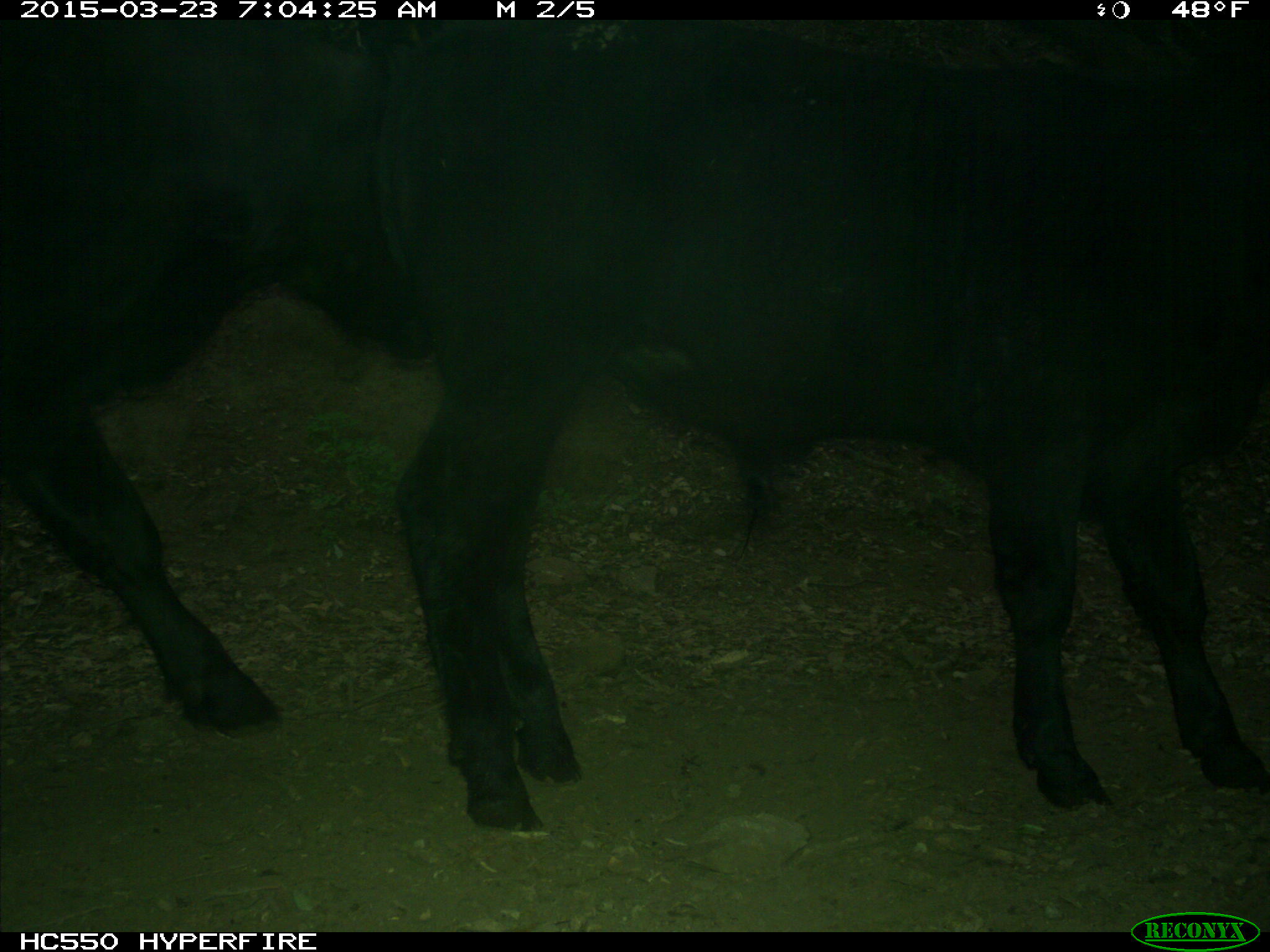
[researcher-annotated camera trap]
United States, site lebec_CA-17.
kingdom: Animalia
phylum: Chordata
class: Mammalia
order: Artiodactyla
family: Bovidae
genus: Bos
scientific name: Bos taurus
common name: domestic cow